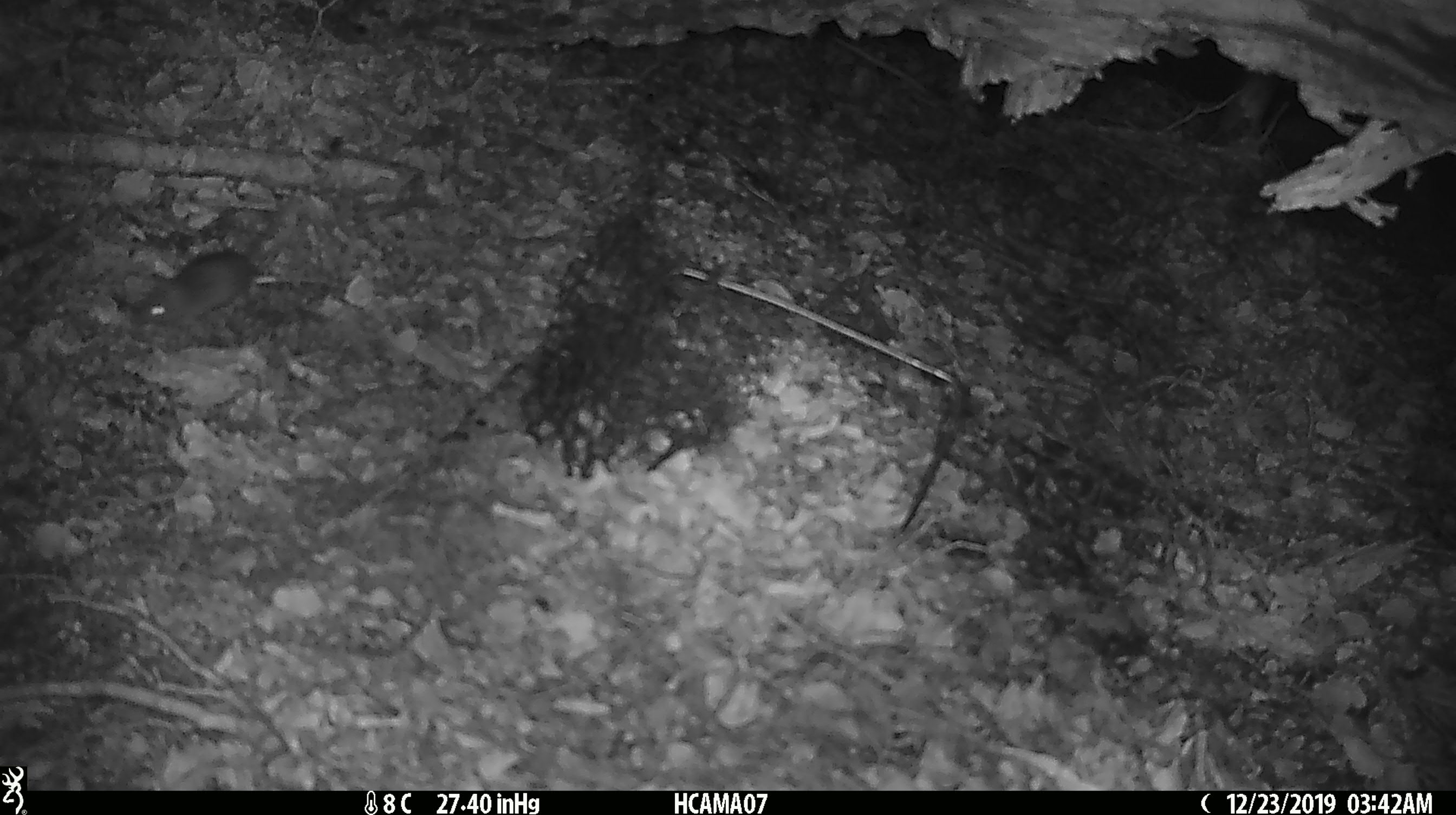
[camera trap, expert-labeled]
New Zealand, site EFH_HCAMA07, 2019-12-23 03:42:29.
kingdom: Animalia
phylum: Chordata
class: Mammalia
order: Rodentia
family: Muridae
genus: Mus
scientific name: Mus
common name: mouse